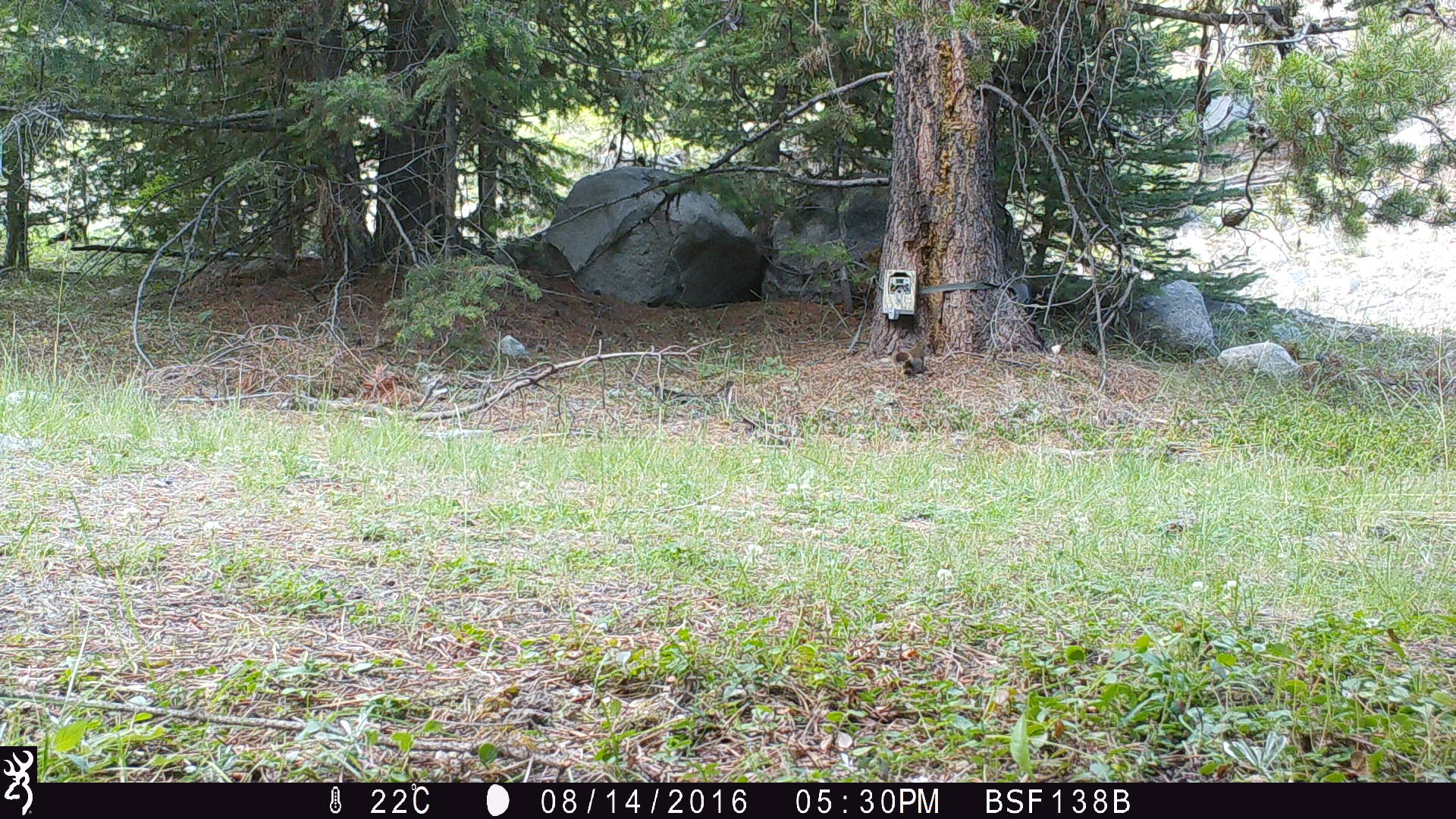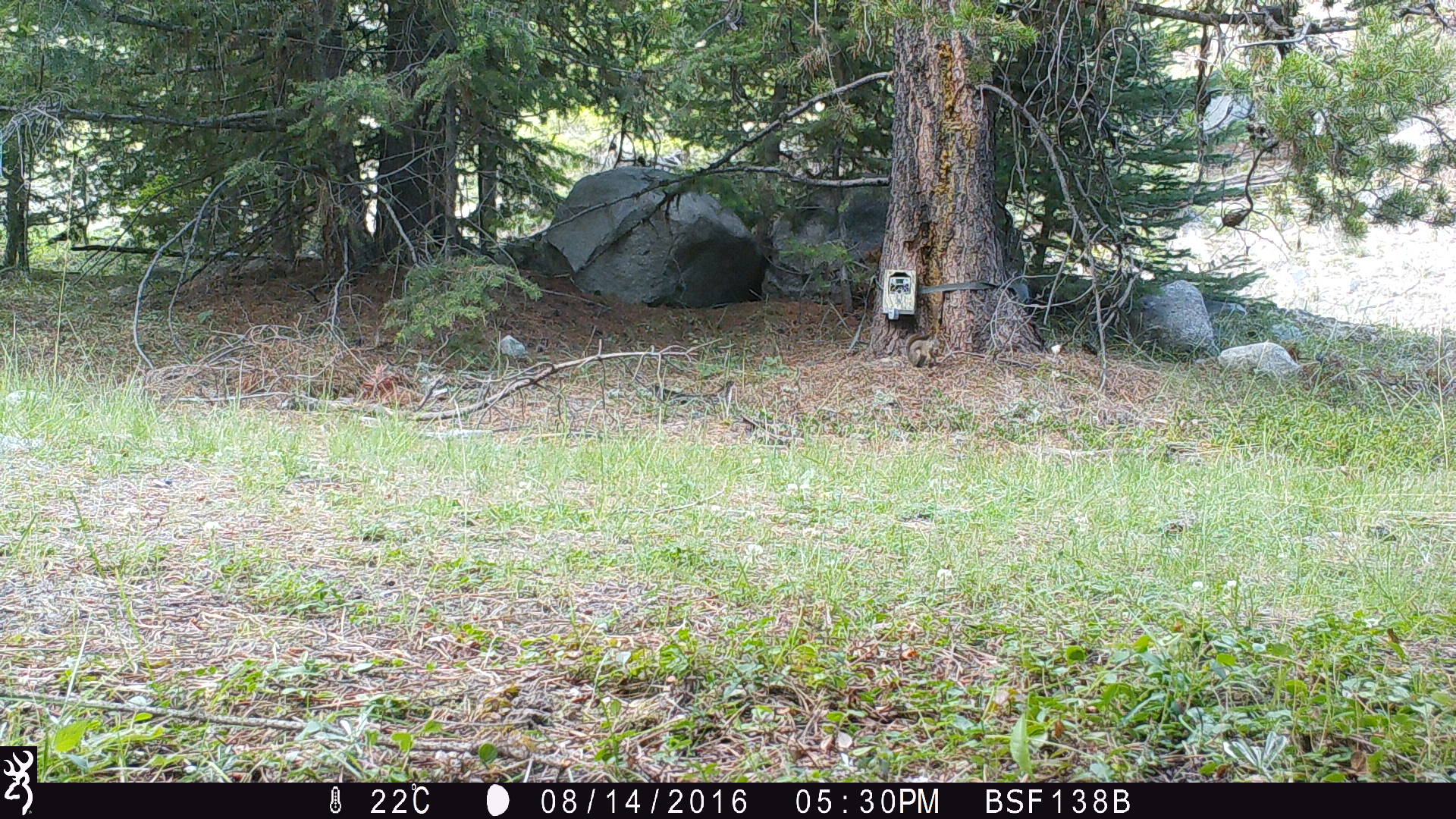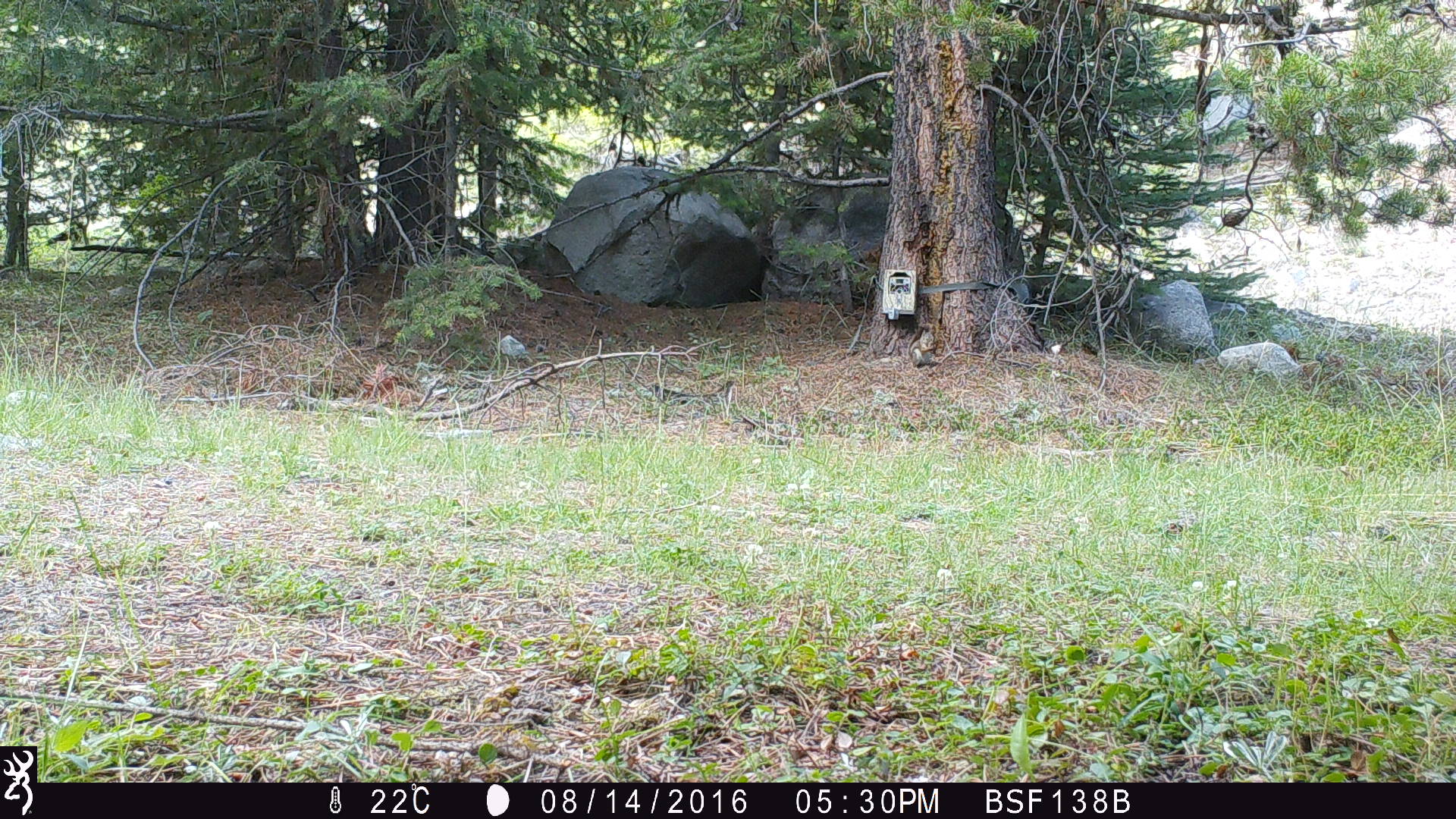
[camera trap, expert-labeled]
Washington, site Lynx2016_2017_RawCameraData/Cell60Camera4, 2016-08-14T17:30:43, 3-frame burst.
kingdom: Animalia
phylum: Chordata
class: Mammalia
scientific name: Mammalia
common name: small mammal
Small mammal (Mammalia). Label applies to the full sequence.